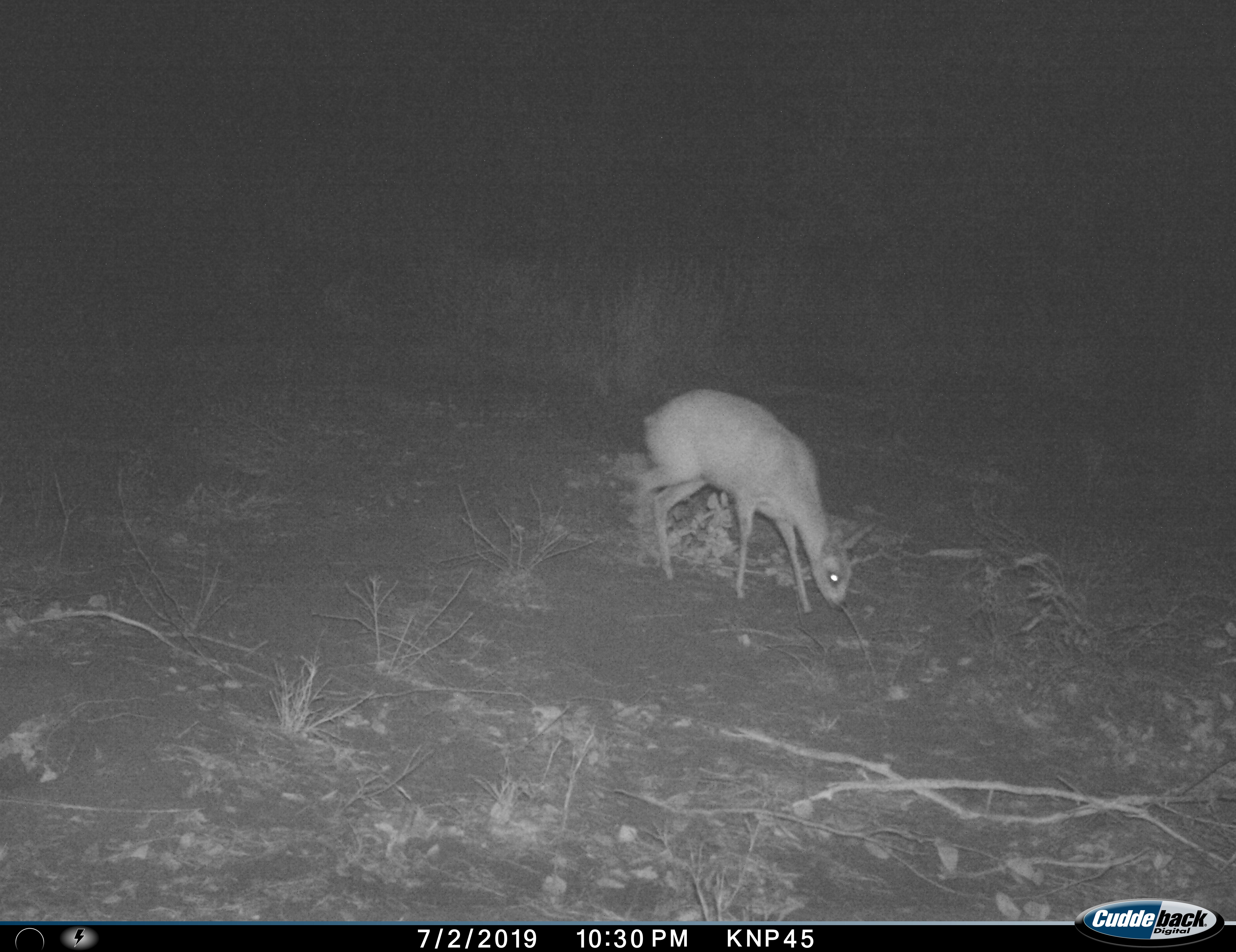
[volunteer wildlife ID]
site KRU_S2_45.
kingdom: Animalia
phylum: Chordata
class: Mammalia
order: Artiodactyla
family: Bovidae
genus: Madoqua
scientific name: Madoqua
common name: dik-dik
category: dikdik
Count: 1.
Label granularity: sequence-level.